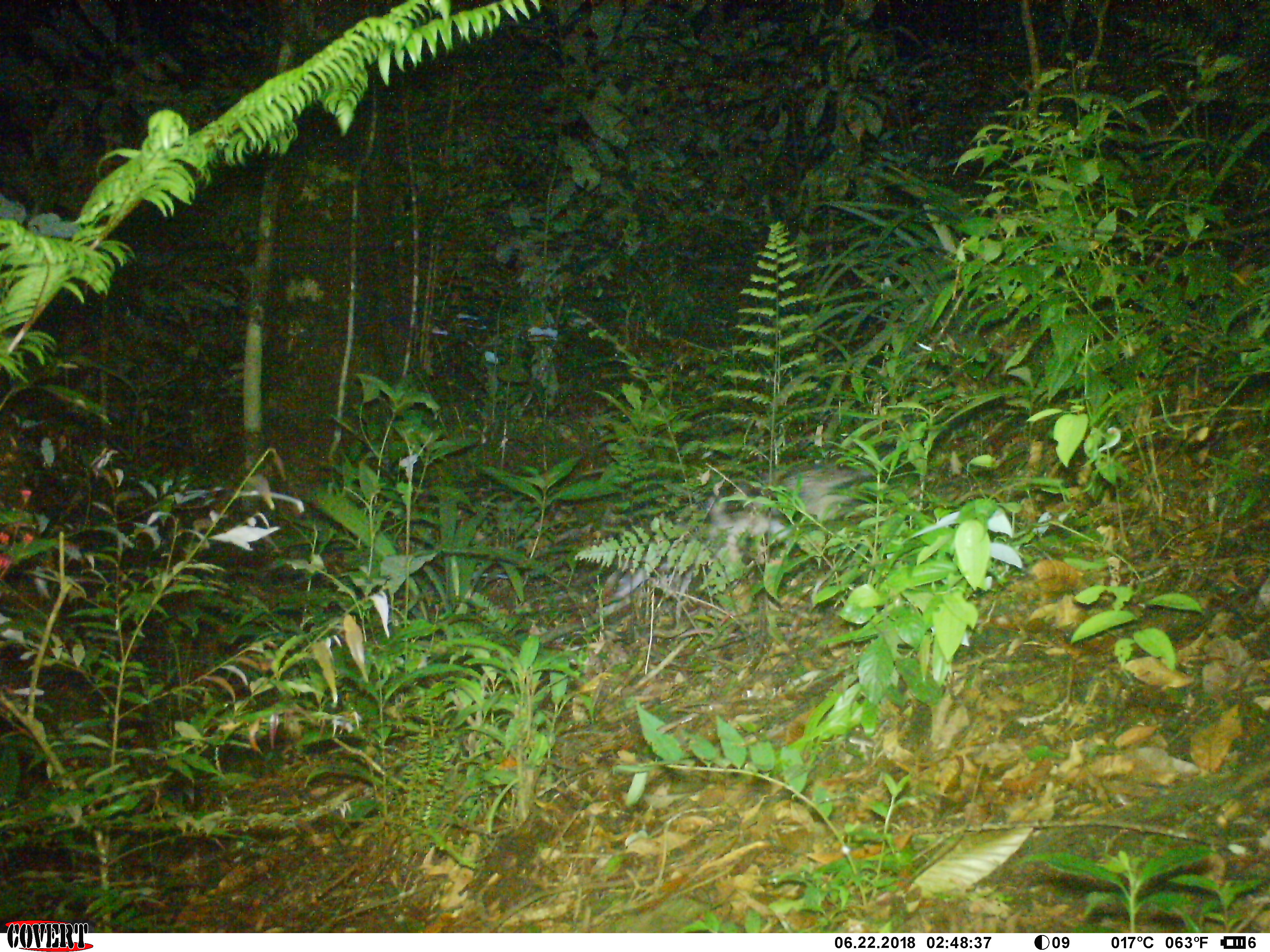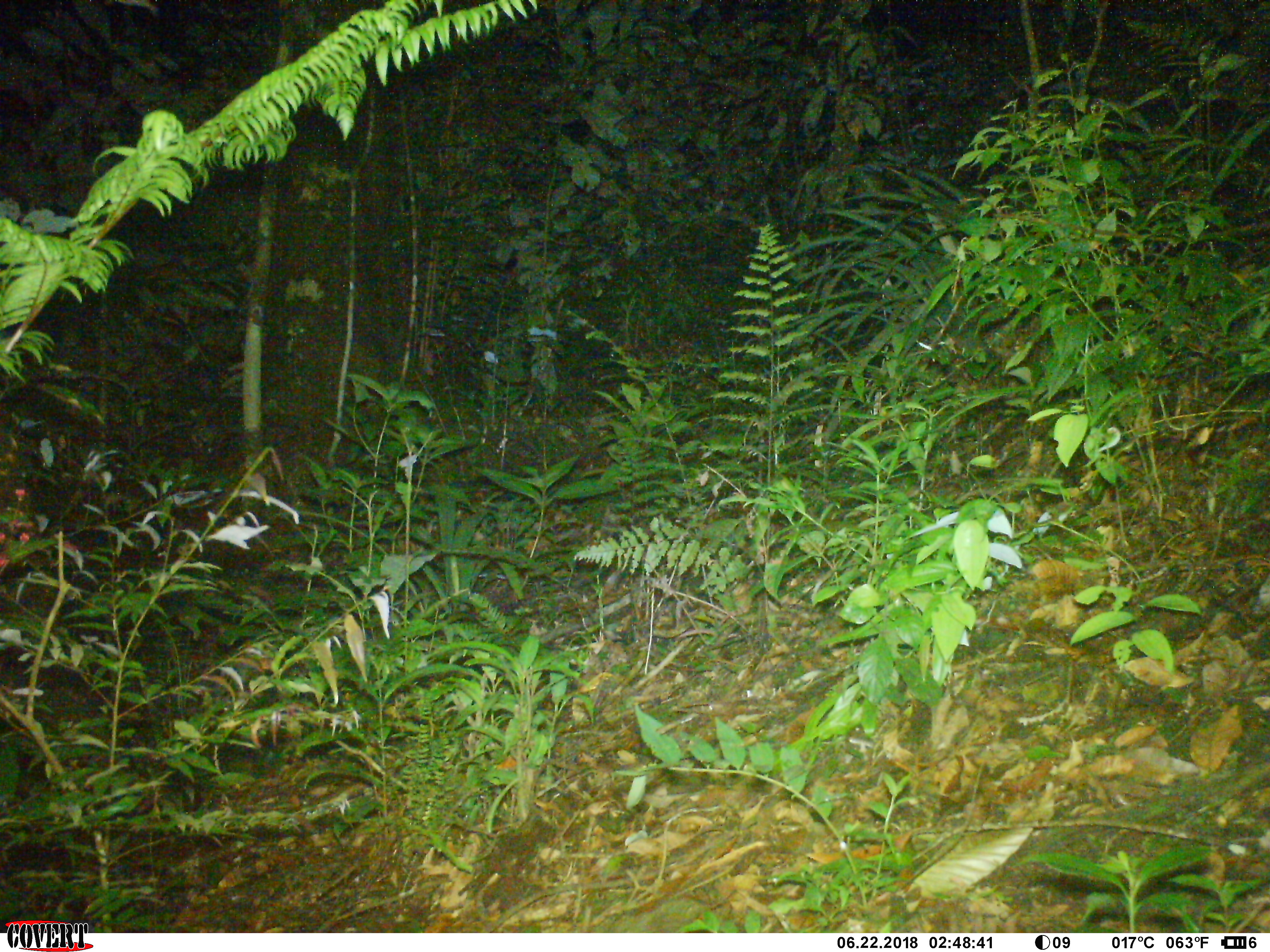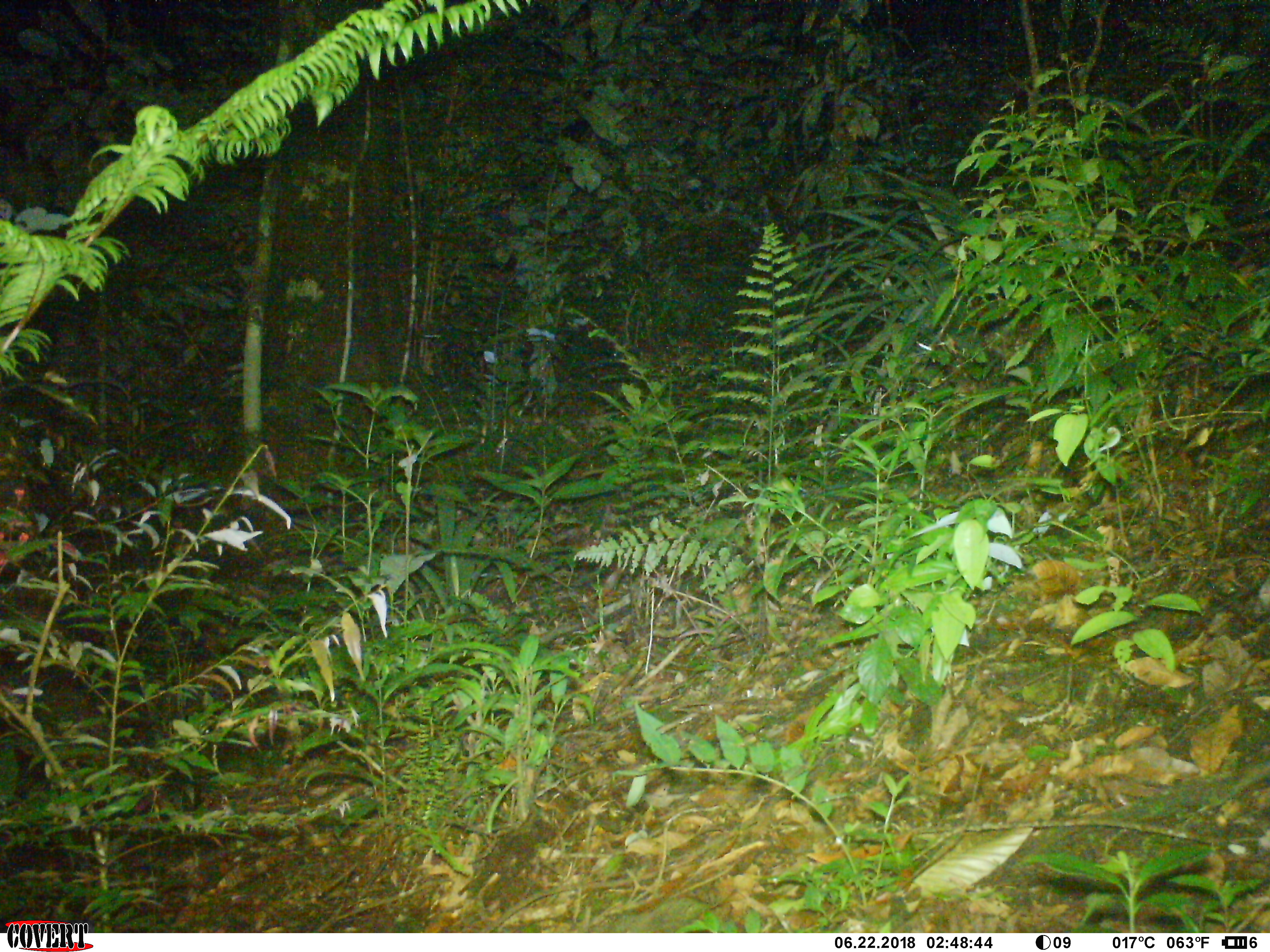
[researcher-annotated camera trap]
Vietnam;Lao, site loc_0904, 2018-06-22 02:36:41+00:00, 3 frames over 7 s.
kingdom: Animalia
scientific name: Animalia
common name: animal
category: unidentified animal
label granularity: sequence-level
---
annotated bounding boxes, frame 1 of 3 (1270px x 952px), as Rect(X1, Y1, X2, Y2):
unidentified animal: Rect(594, 445, 895, 623)